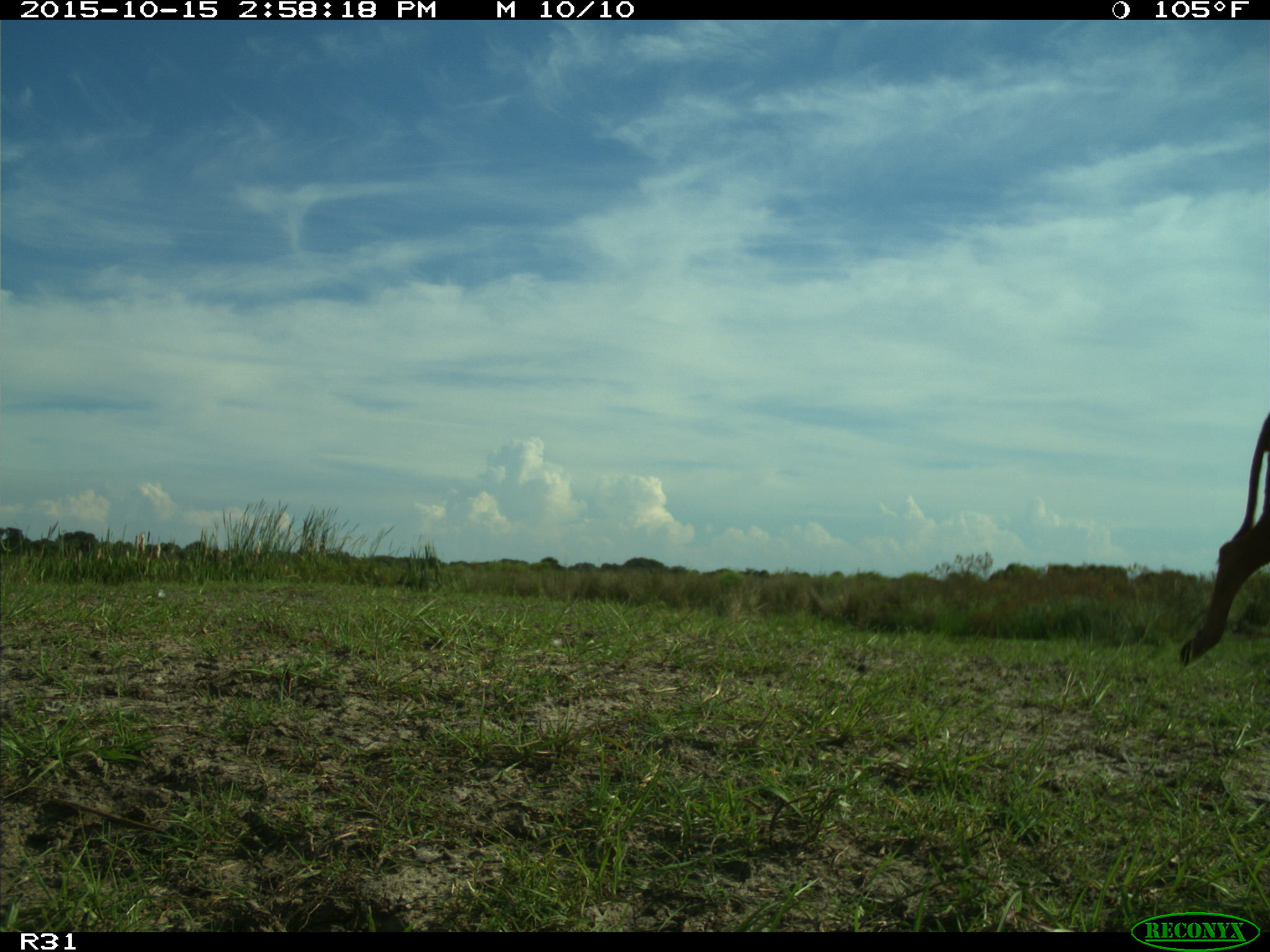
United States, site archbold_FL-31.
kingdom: Animalia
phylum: Chordata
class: Mammalia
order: Artiodactyla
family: Bovidae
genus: Bos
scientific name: Bos taurus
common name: domestic cow